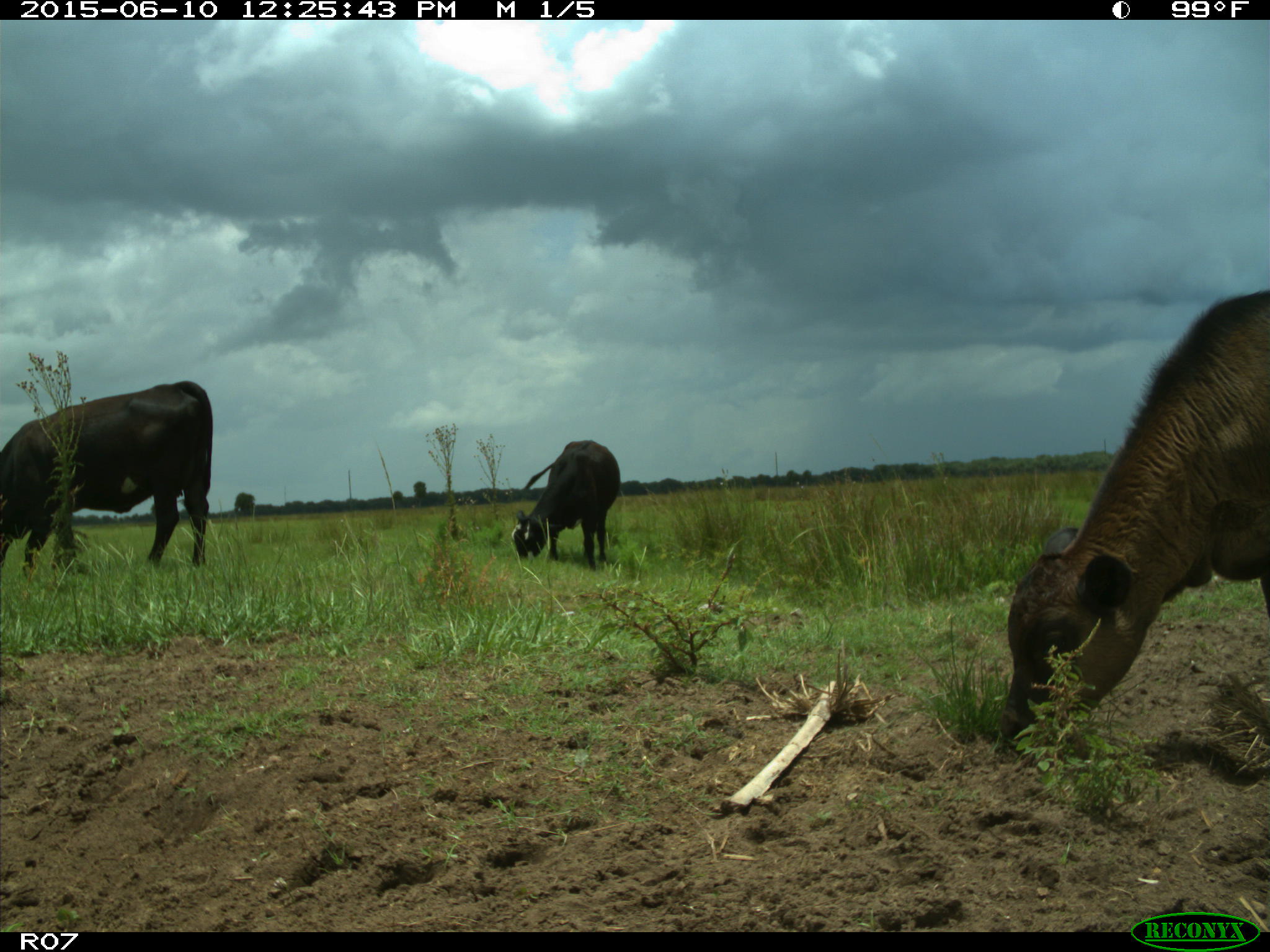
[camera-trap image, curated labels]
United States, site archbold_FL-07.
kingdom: Animalia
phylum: Chordata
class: Mammalia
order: Artiodactyla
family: Bovidae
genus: Bos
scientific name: Bos taurus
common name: domestic cow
Bos taurus (domestic cow).